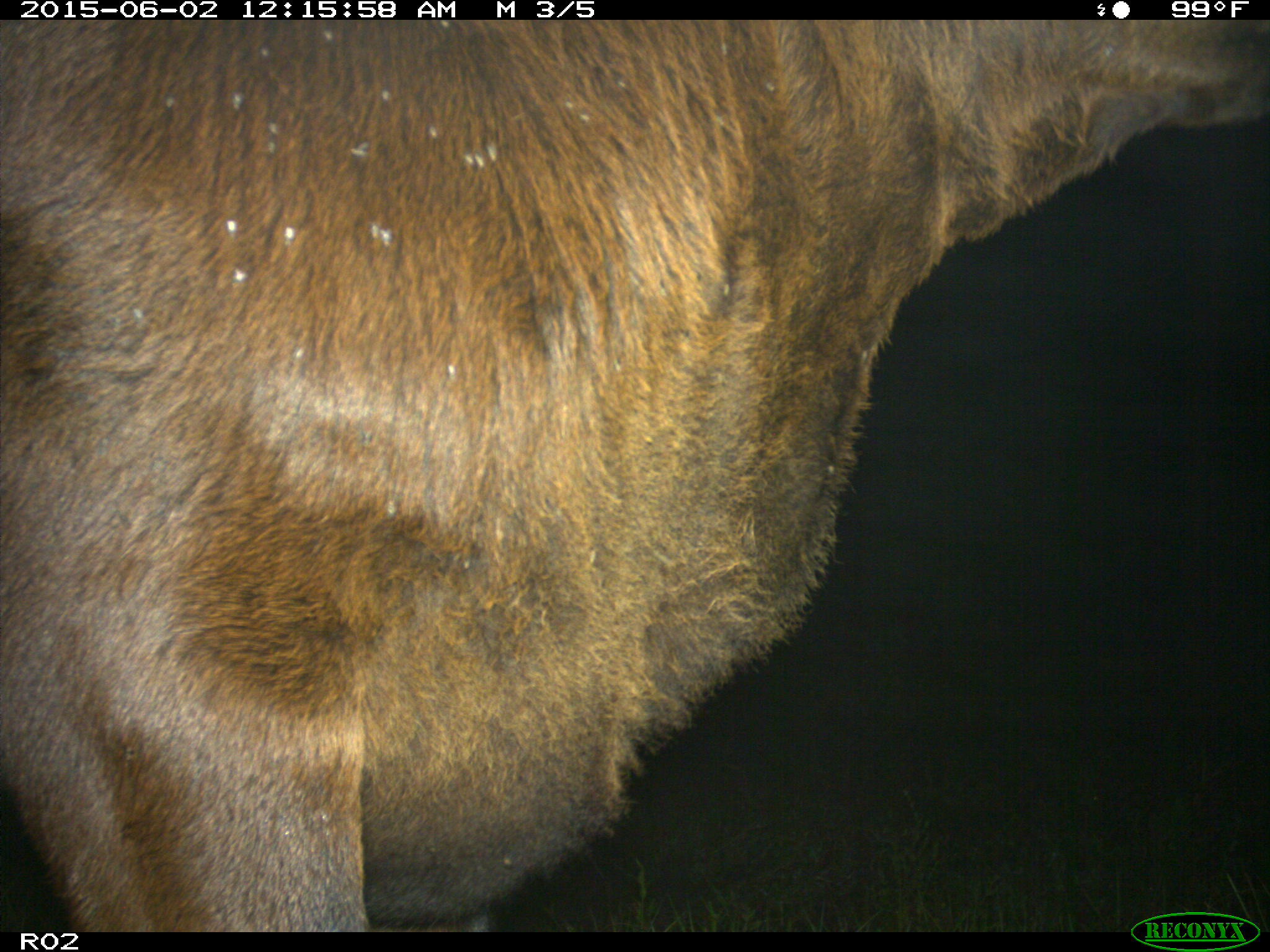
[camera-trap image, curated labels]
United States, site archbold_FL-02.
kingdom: Animalia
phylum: Chordata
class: Mammalia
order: Artiodactyla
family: Bovidae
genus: Bos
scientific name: Bos taurus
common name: domestic cow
Bos taurus (domestic cow).